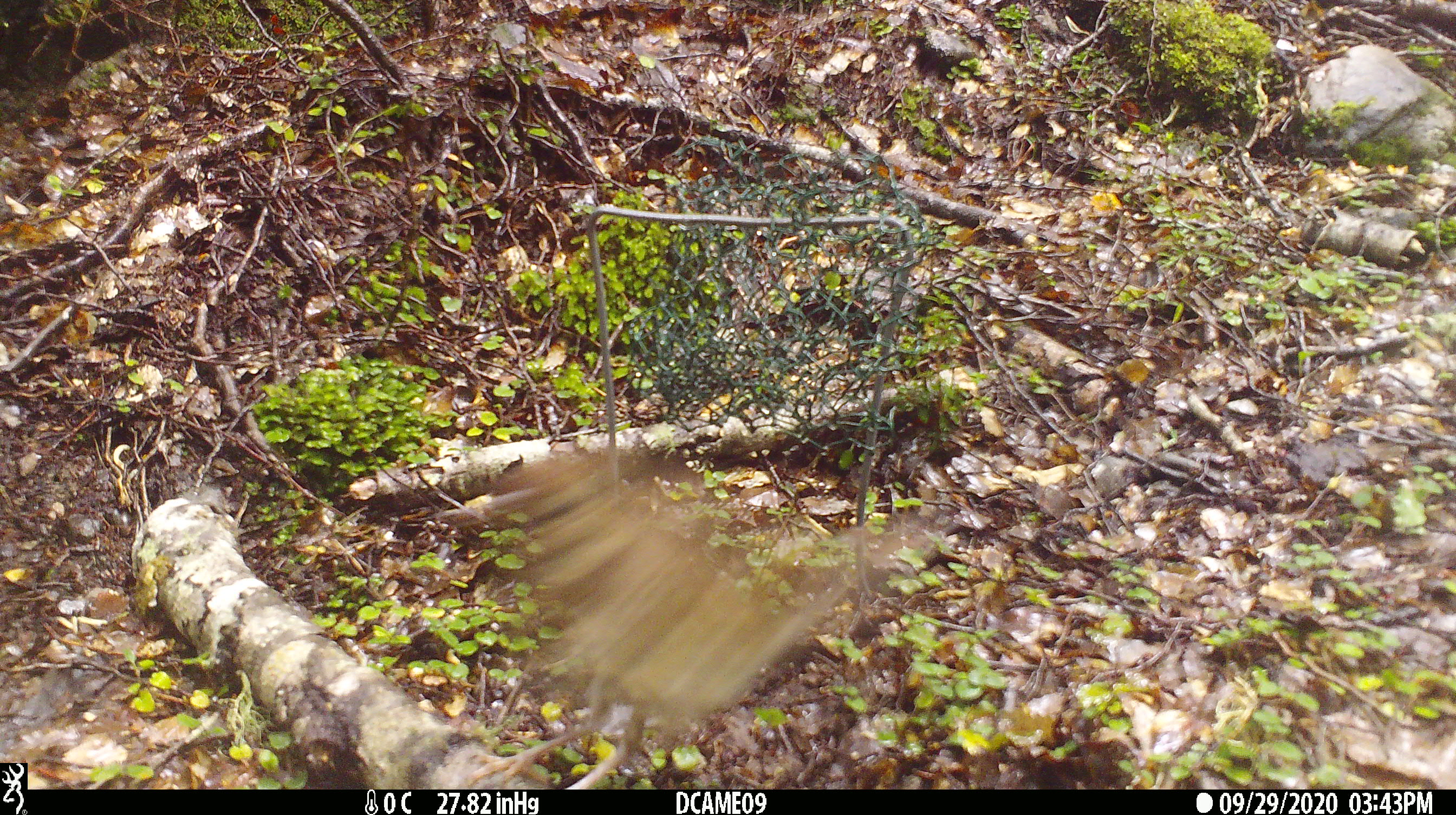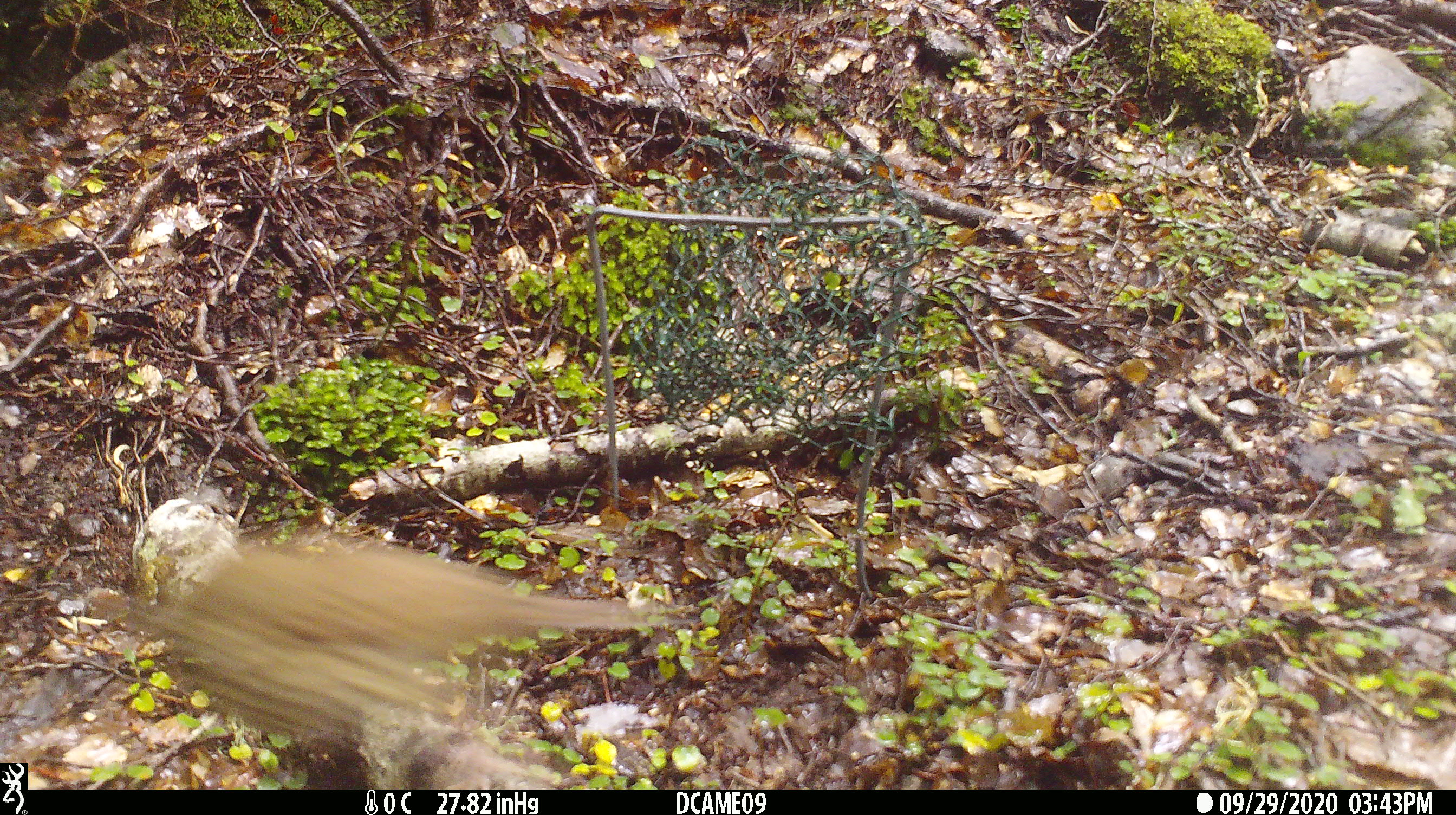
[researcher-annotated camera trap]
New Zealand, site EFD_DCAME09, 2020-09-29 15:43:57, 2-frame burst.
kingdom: Animalia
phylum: Chordata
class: Aves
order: Passeriformes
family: Turdidae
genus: Turdus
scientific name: Turdus philomelos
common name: song thrush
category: thrush